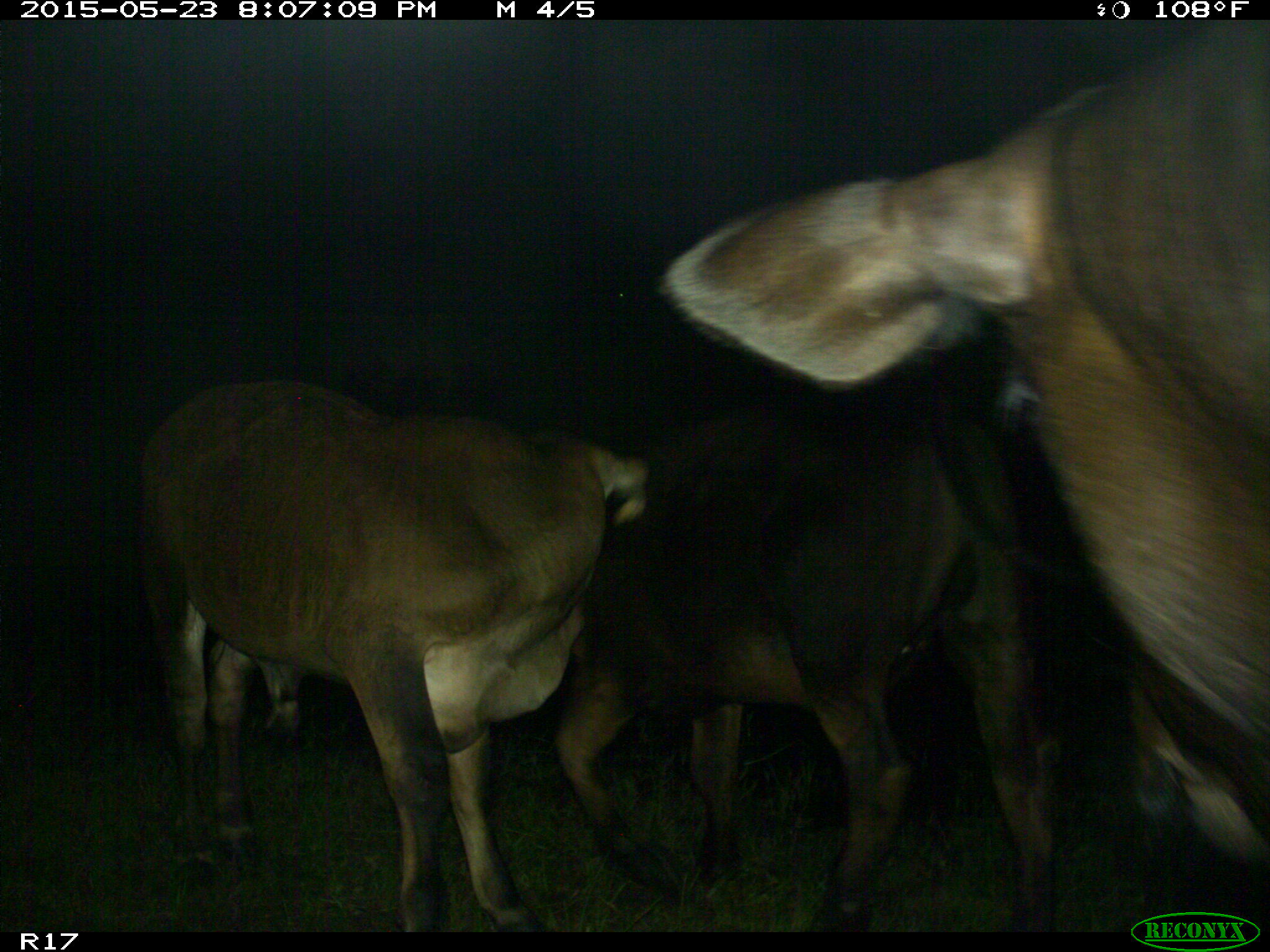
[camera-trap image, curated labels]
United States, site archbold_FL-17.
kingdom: Animalia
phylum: Chordata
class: Mammalia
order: Artiodactyla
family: Bovidae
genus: Bos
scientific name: Bos taurus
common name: domestic cow